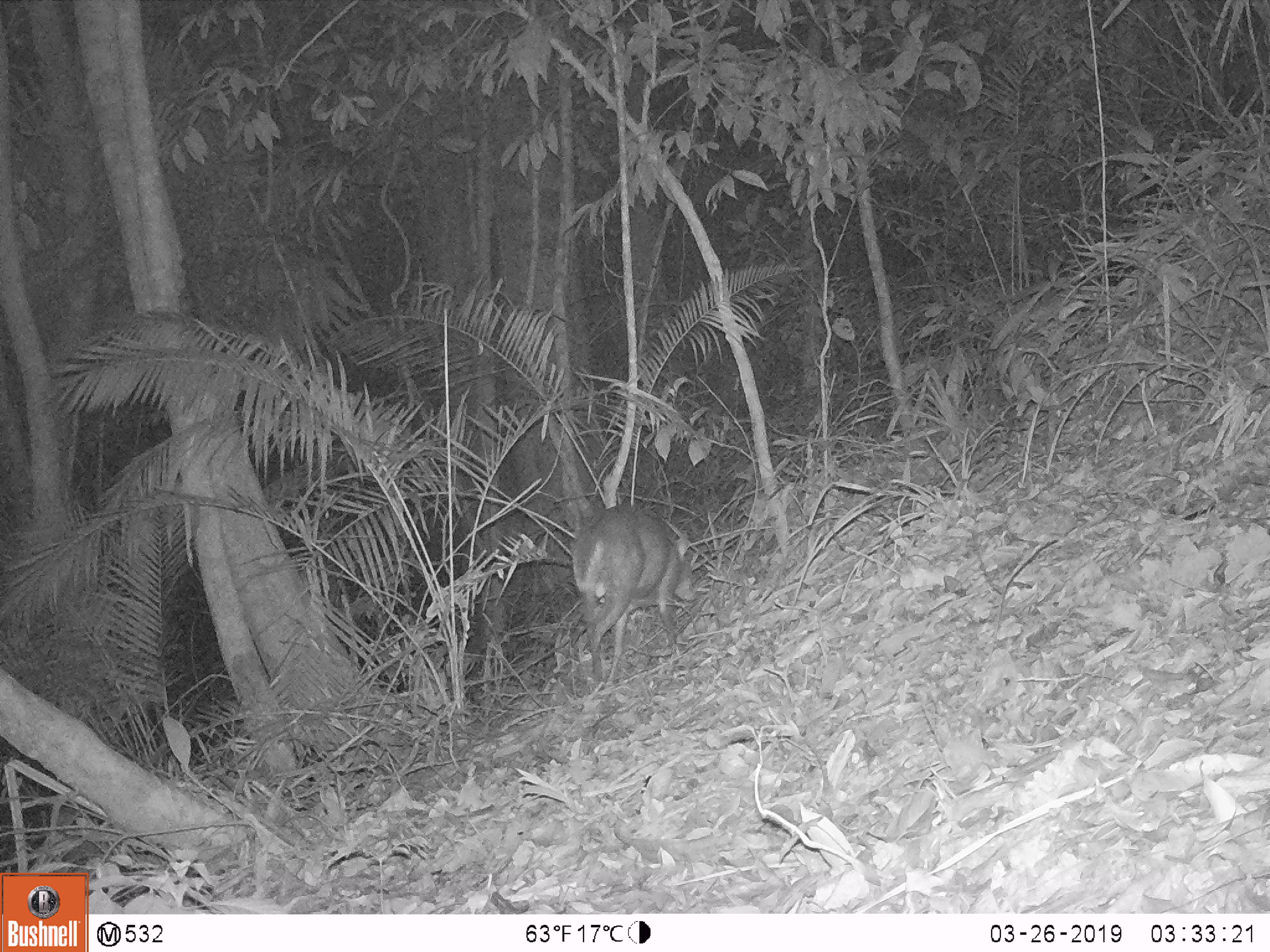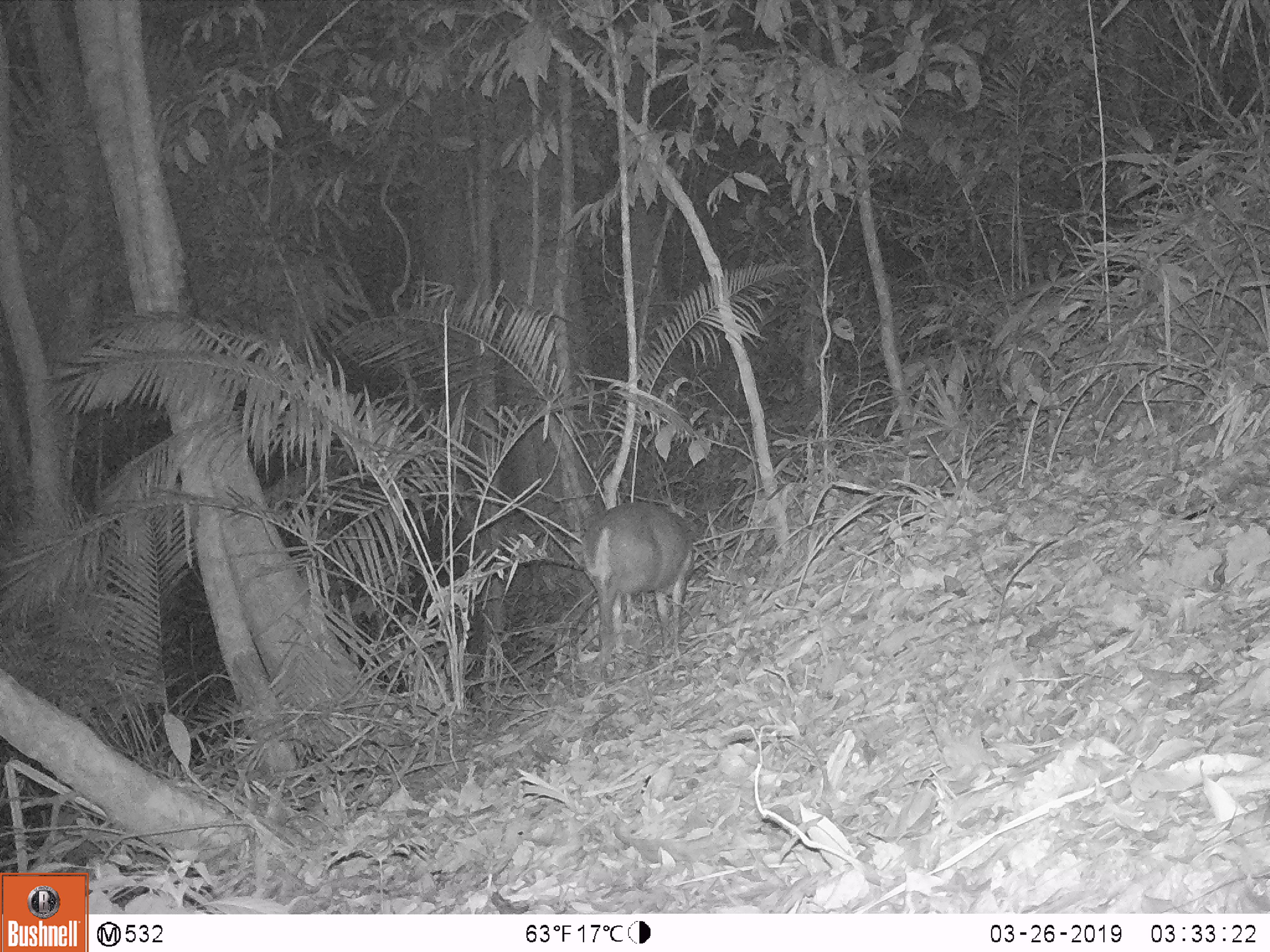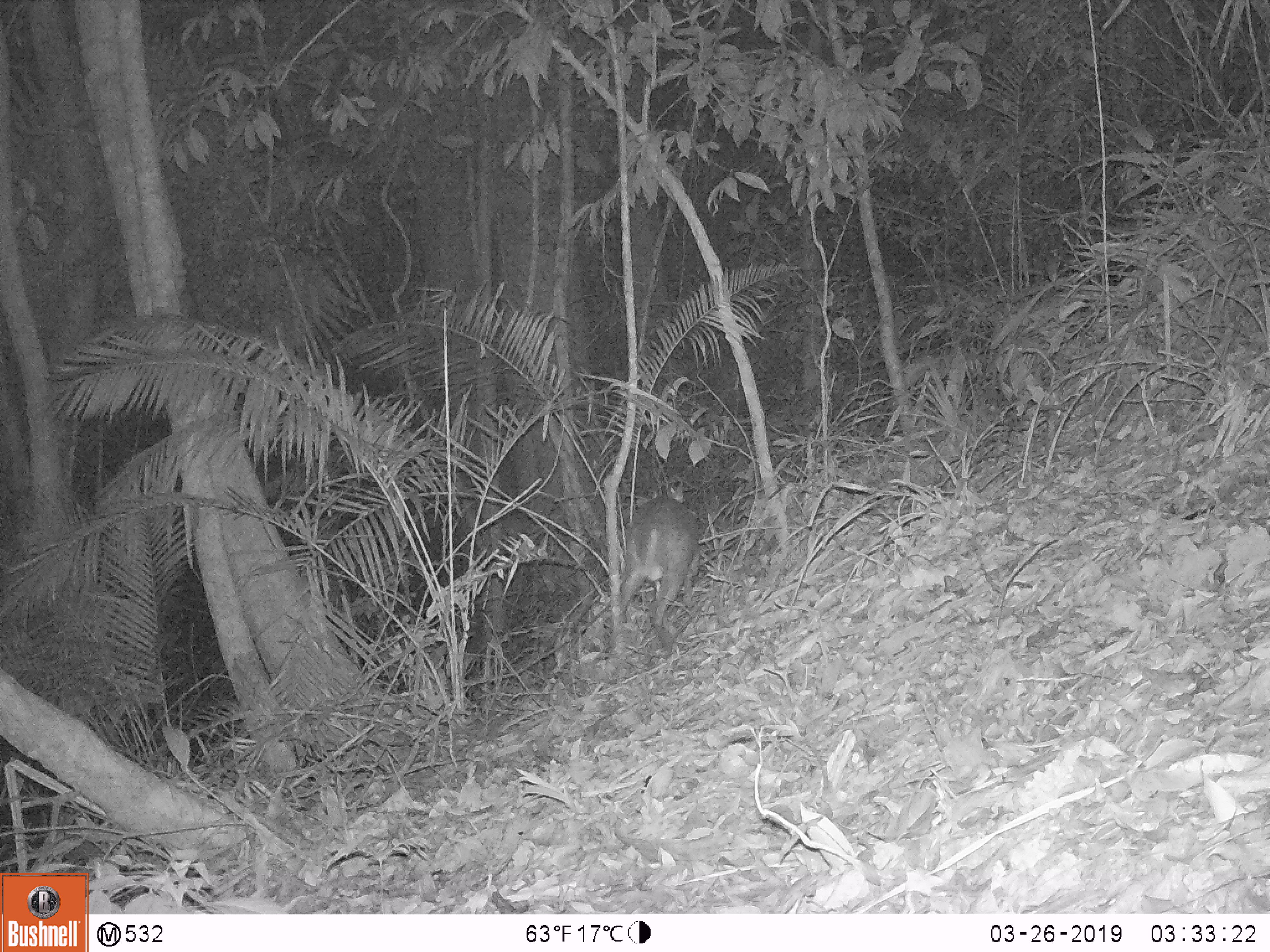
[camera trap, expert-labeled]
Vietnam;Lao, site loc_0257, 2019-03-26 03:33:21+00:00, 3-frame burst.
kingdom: Animalia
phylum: Chordata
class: Mammalia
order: Artiodactyla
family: Cervidae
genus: Muntiacus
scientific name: Muntiacus rooseveltorum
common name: roosevelt's muntjac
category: roosevelts muntjac group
Roosevelts muntjac group (roosevelt's muntjac) (Muntiacus rooseveltorum). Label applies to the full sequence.